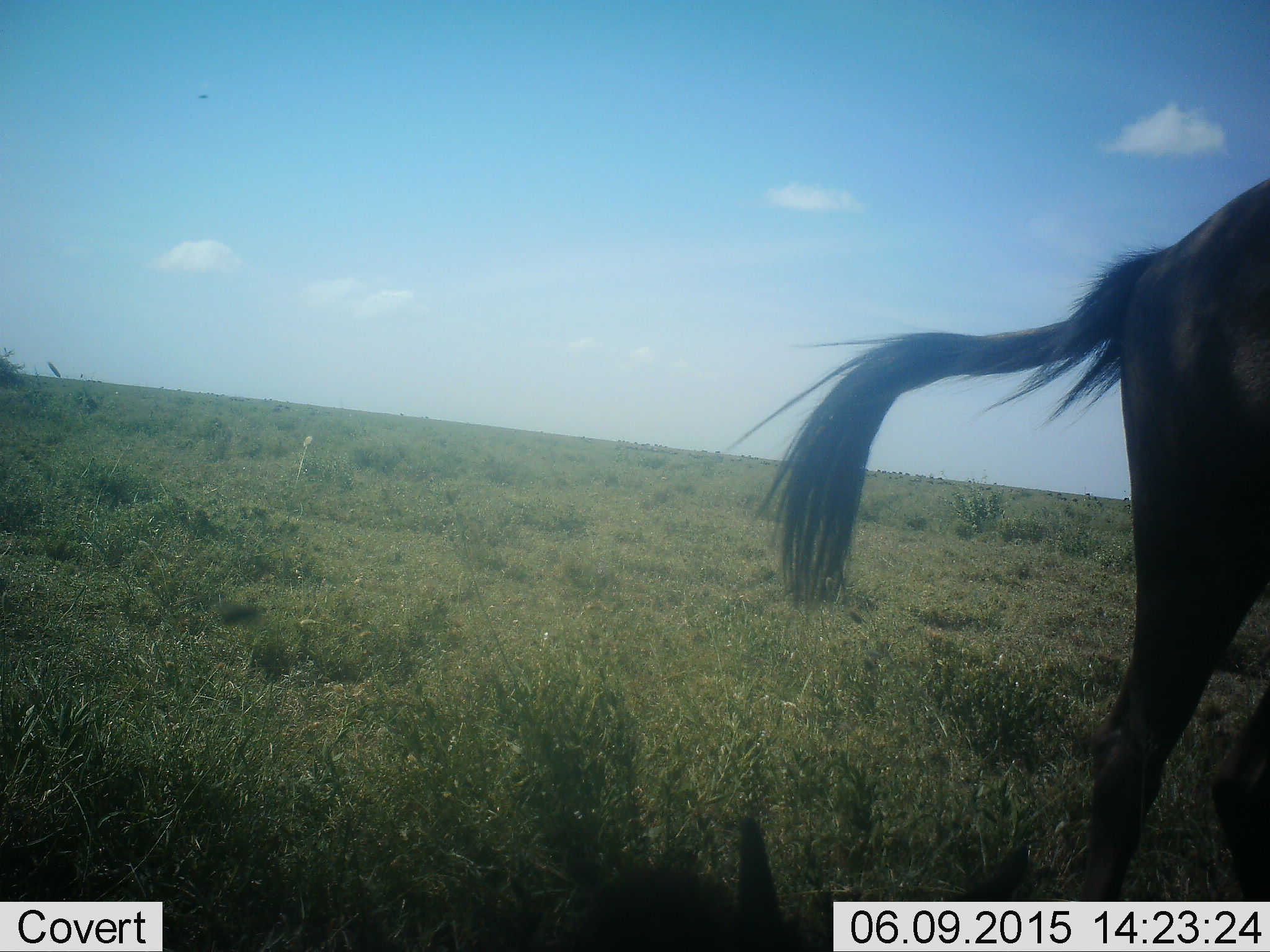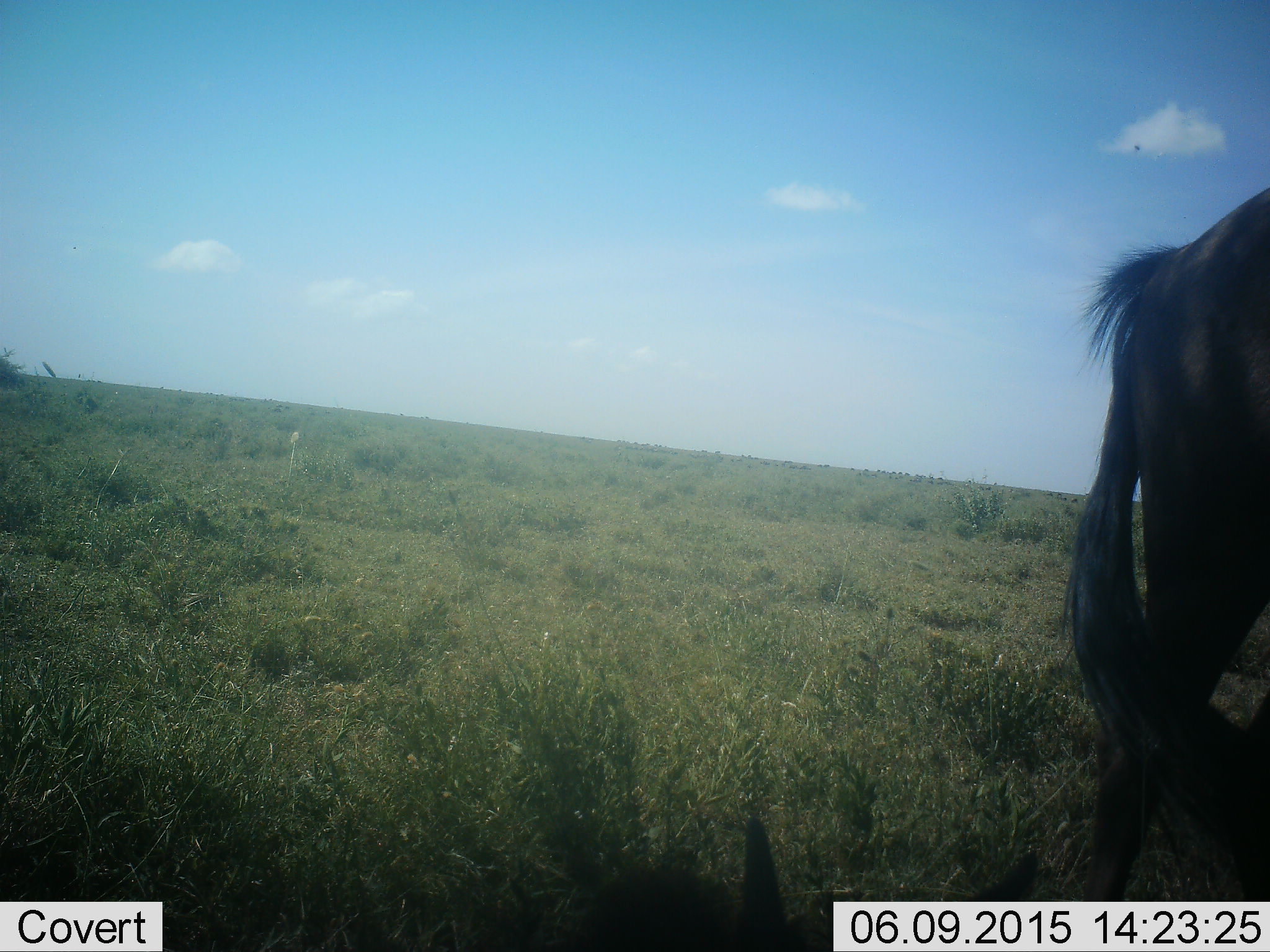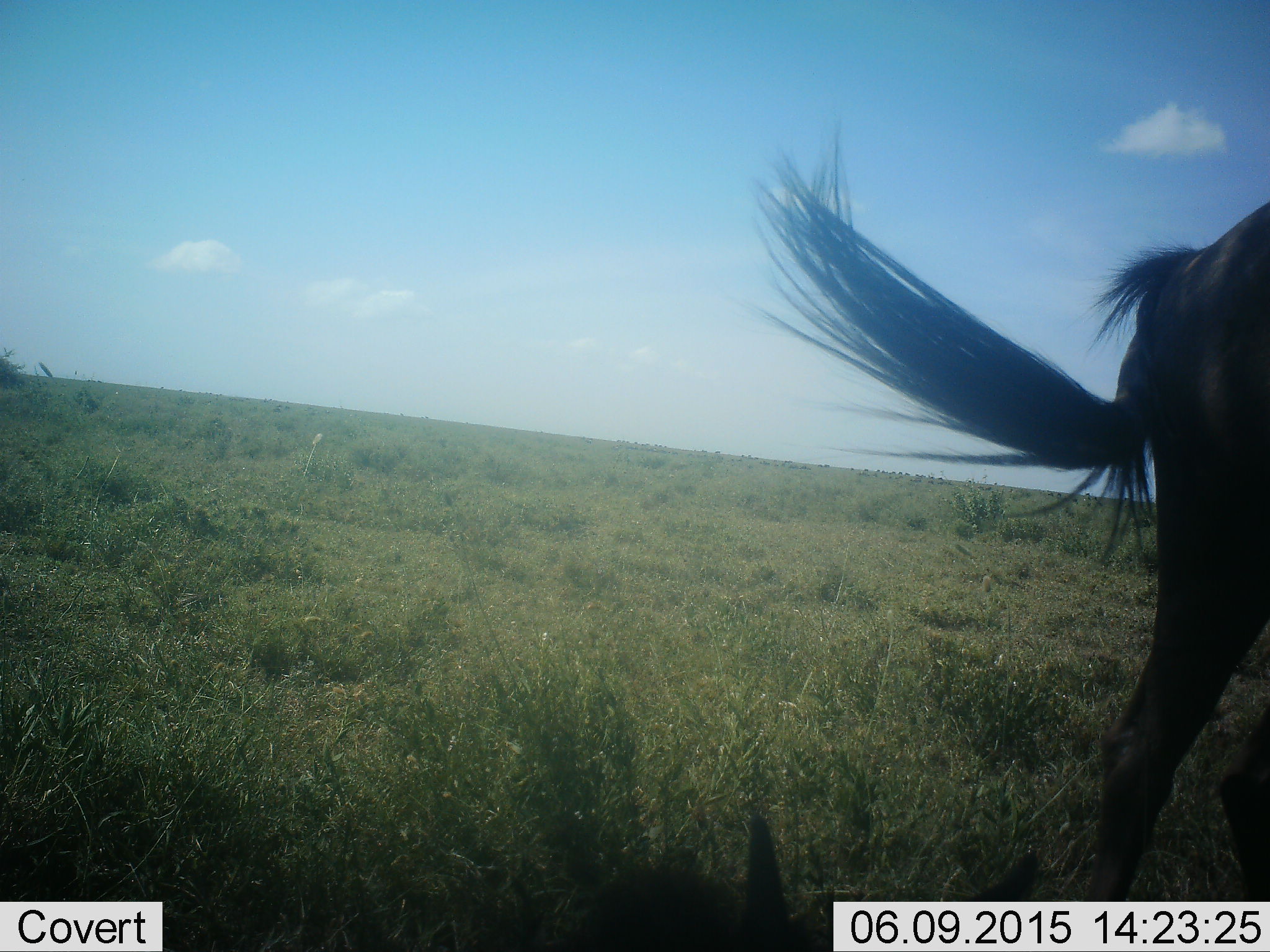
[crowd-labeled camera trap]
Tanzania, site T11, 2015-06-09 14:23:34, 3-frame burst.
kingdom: Animalia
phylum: Chordata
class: Mammalia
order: Artiodactyla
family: Bovidae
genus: Connochaetes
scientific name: Connochaetes taurinus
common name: blue wildebeest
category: wildebeest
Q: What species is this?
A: Wildebeest (blue wildebeest) (Connochaetes taurinus).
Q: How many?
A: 1.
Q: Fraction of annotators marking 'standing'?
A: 100%.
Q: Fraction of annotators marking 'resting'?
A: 17%.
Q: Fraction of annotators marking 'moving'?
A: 0%.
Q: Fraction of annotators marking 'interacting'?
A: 0%.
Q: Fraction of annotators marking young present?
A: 8%.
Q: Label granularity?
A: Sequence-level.